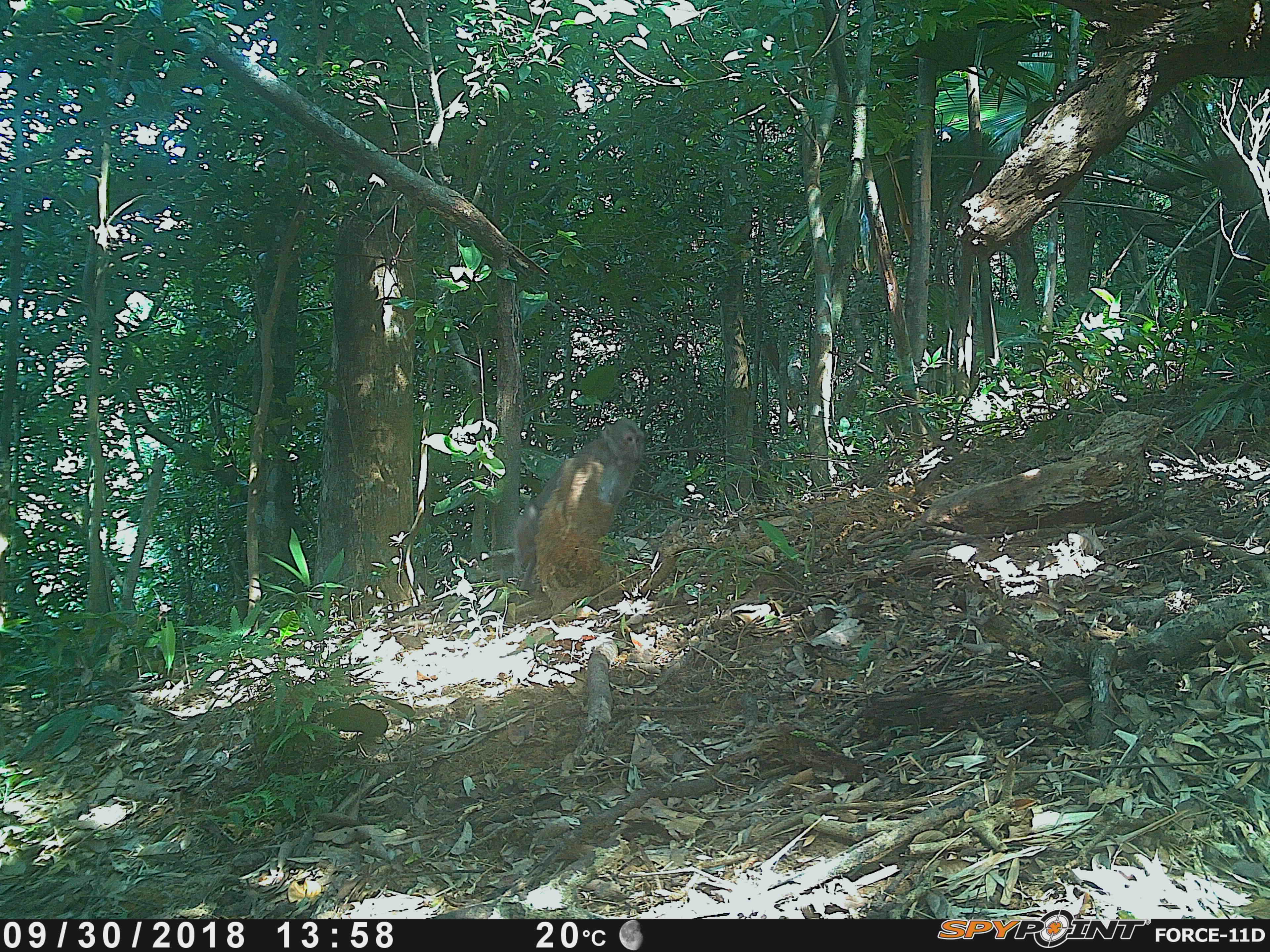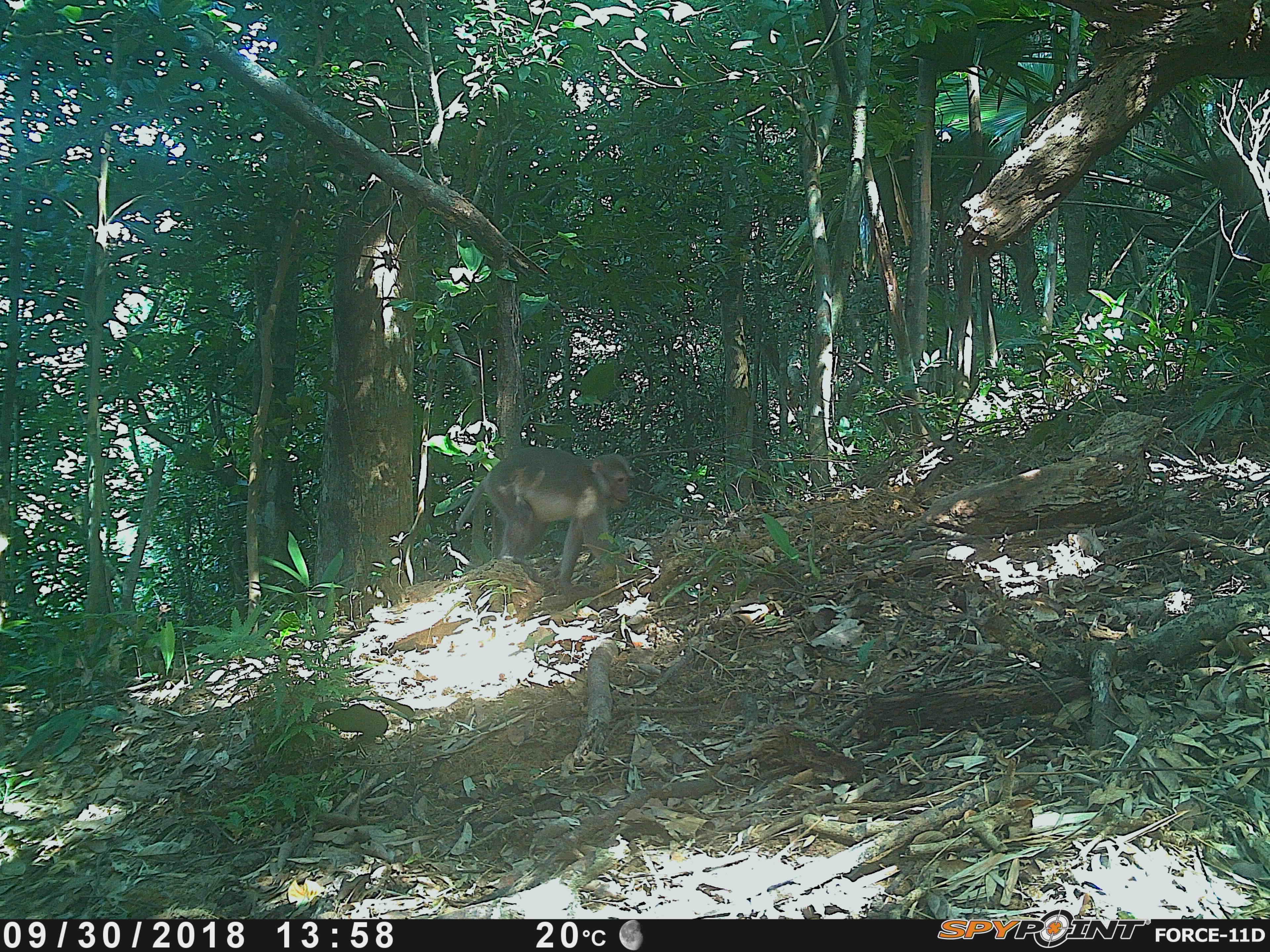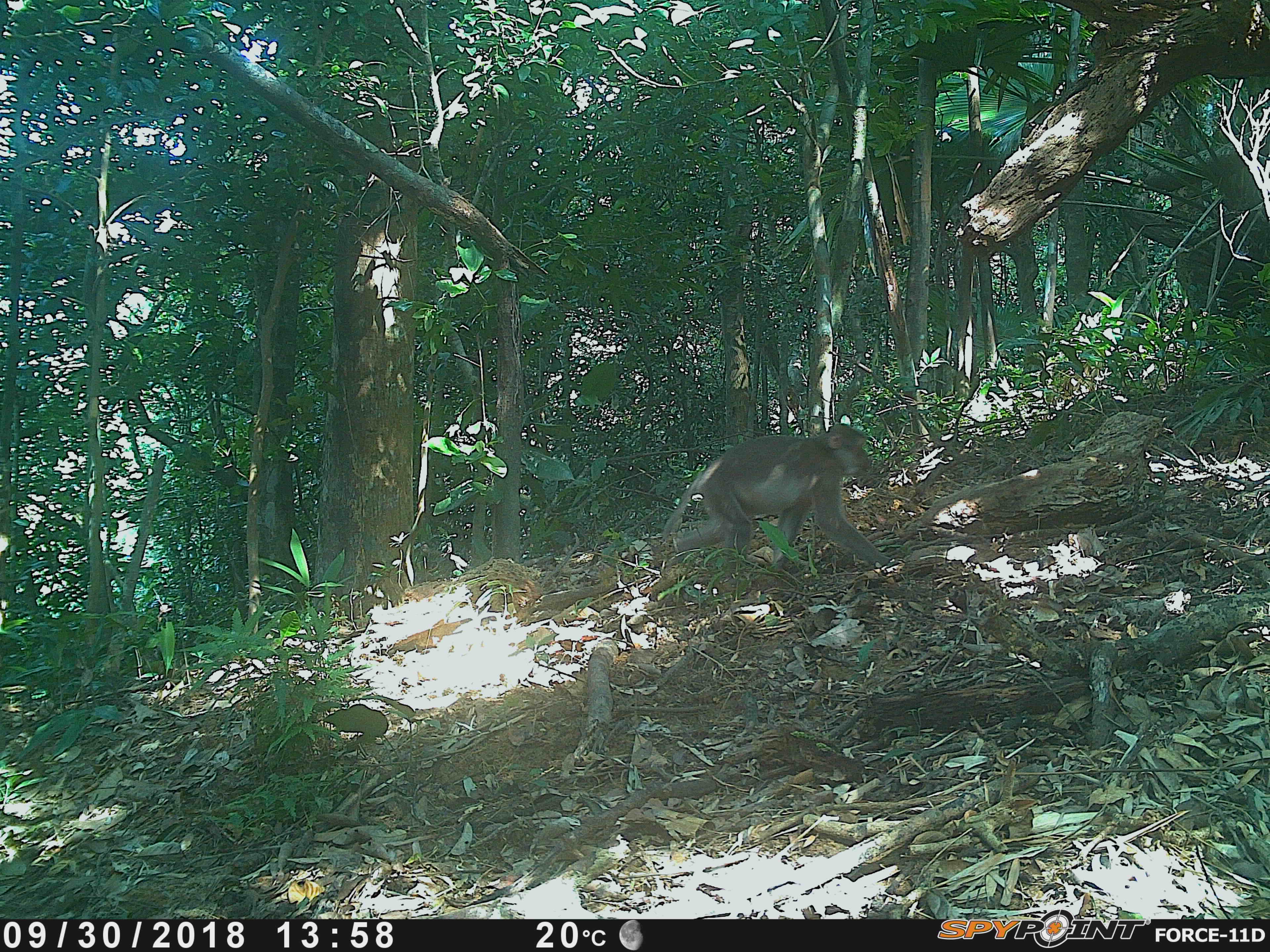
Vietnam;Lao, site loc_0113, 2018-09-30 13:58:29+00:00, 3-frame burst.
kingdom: Animalia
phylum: Chordata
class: Mammalia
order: Primates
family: Cercopithecidae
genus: Macaca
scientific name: Macaca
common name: macaques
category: assam or rhesus macaque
Assam or rhesus macaque (macaques) (Macaca). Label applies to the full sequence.